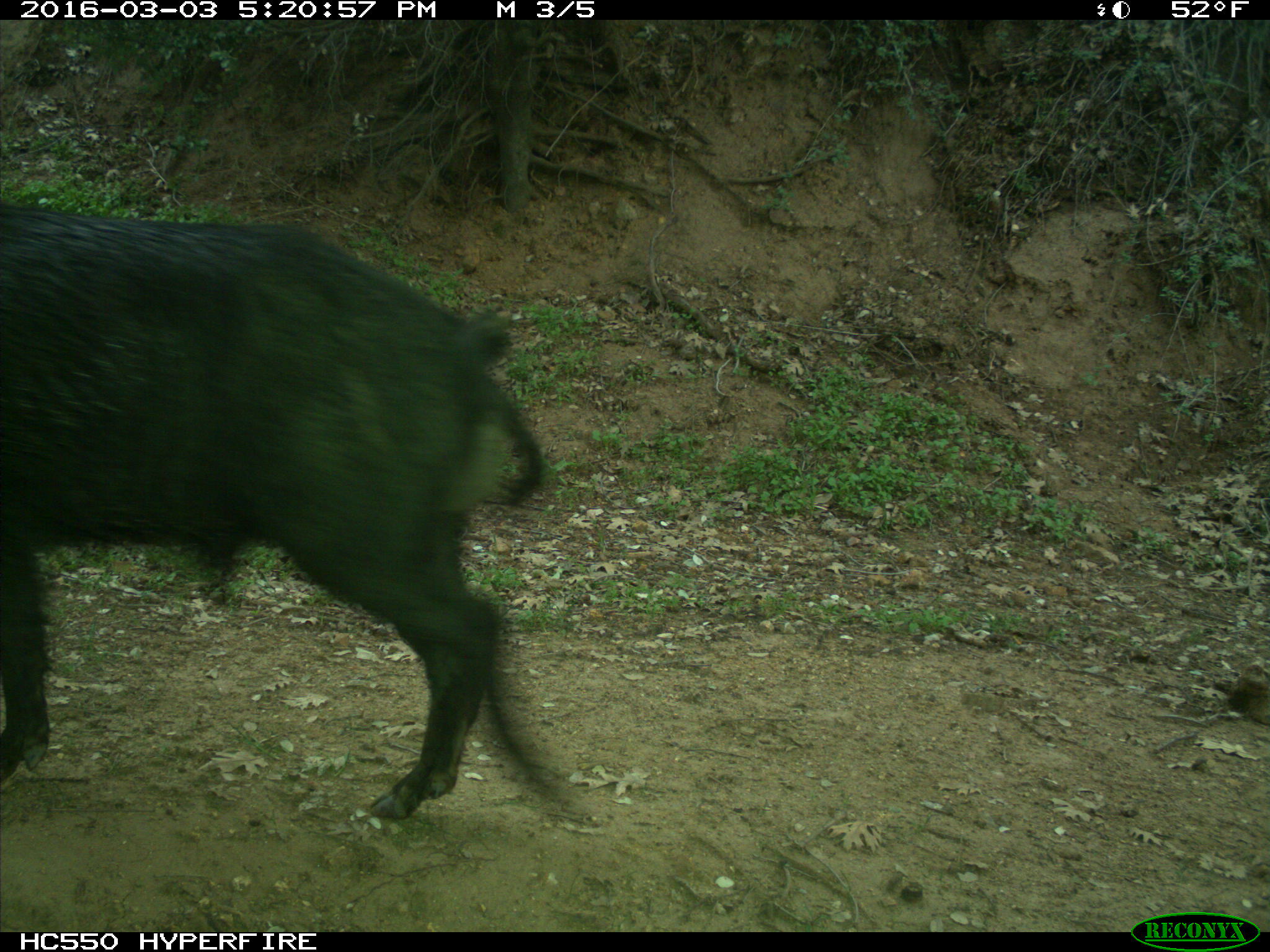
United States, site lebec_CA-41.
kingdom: Animalia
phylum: Chordata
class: Mammalia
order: Artiodactyla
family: Suidae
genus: Sus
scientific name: Sus scrofa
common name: wild boar